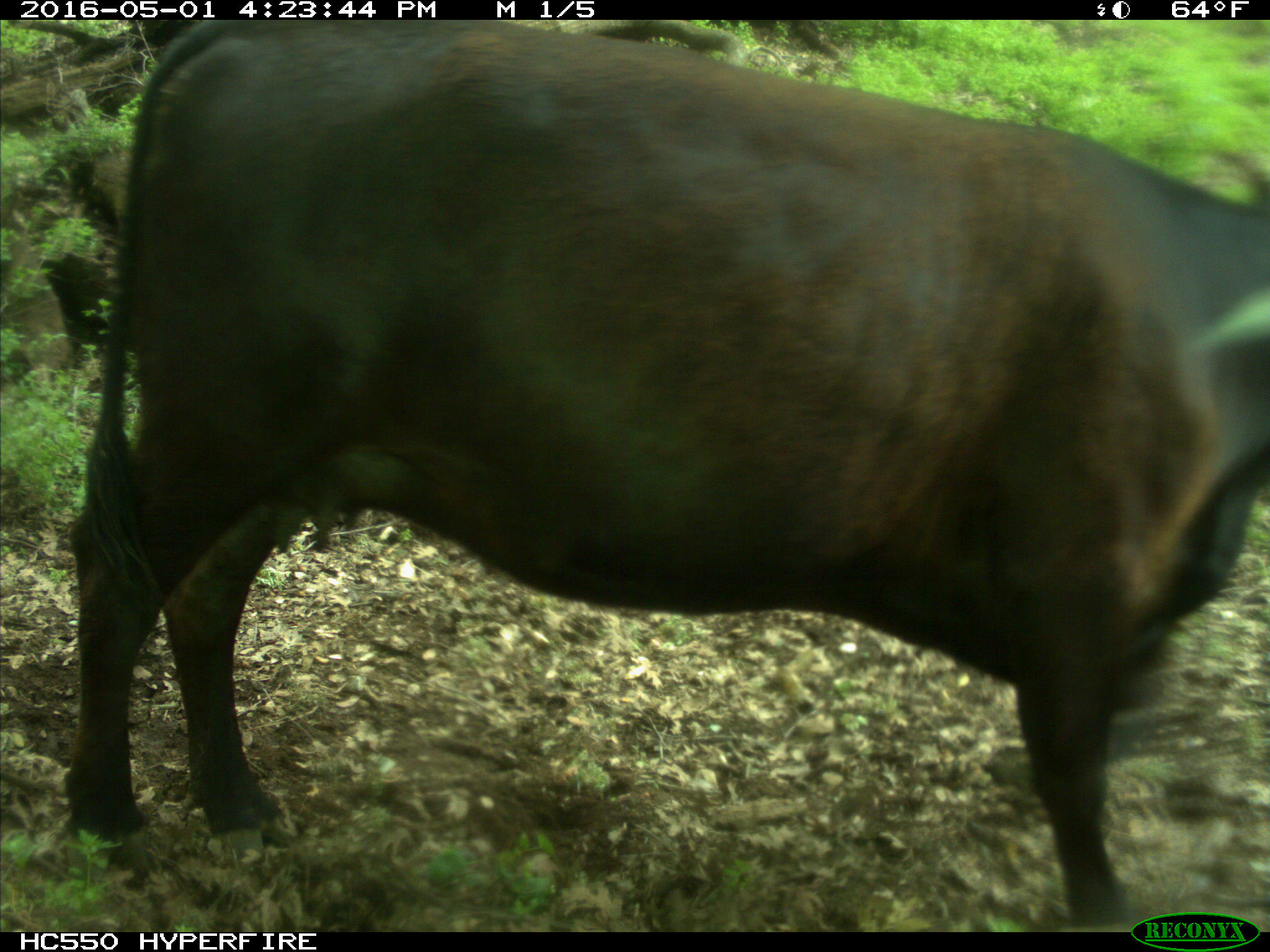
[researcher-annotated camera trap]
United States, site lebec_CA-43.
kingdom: Animalia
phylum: Chordata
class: Mammalia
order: Artiodactyla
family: Bovidae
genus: Bos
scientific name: Bos taurus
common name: domestic cow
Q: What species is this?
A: Bos taurus (domestic cow).